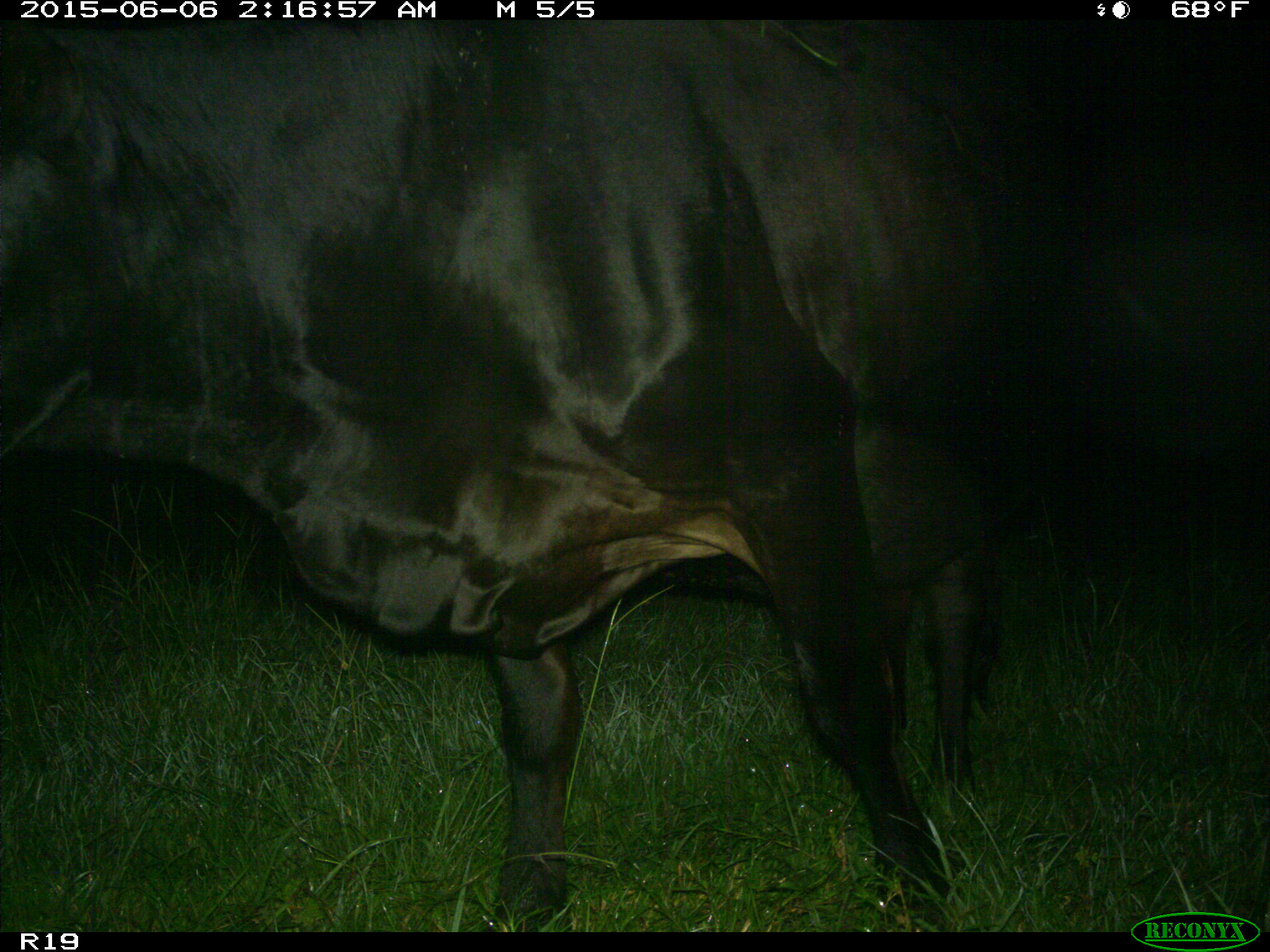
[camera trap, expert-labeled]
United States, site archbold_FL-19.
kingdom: Animalia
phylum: Chordata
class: Mammalia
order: Artiodactyla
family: Bovidae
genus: Bos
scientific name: Bos taurus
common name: domestic cow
Bos taurus (domestic cow).